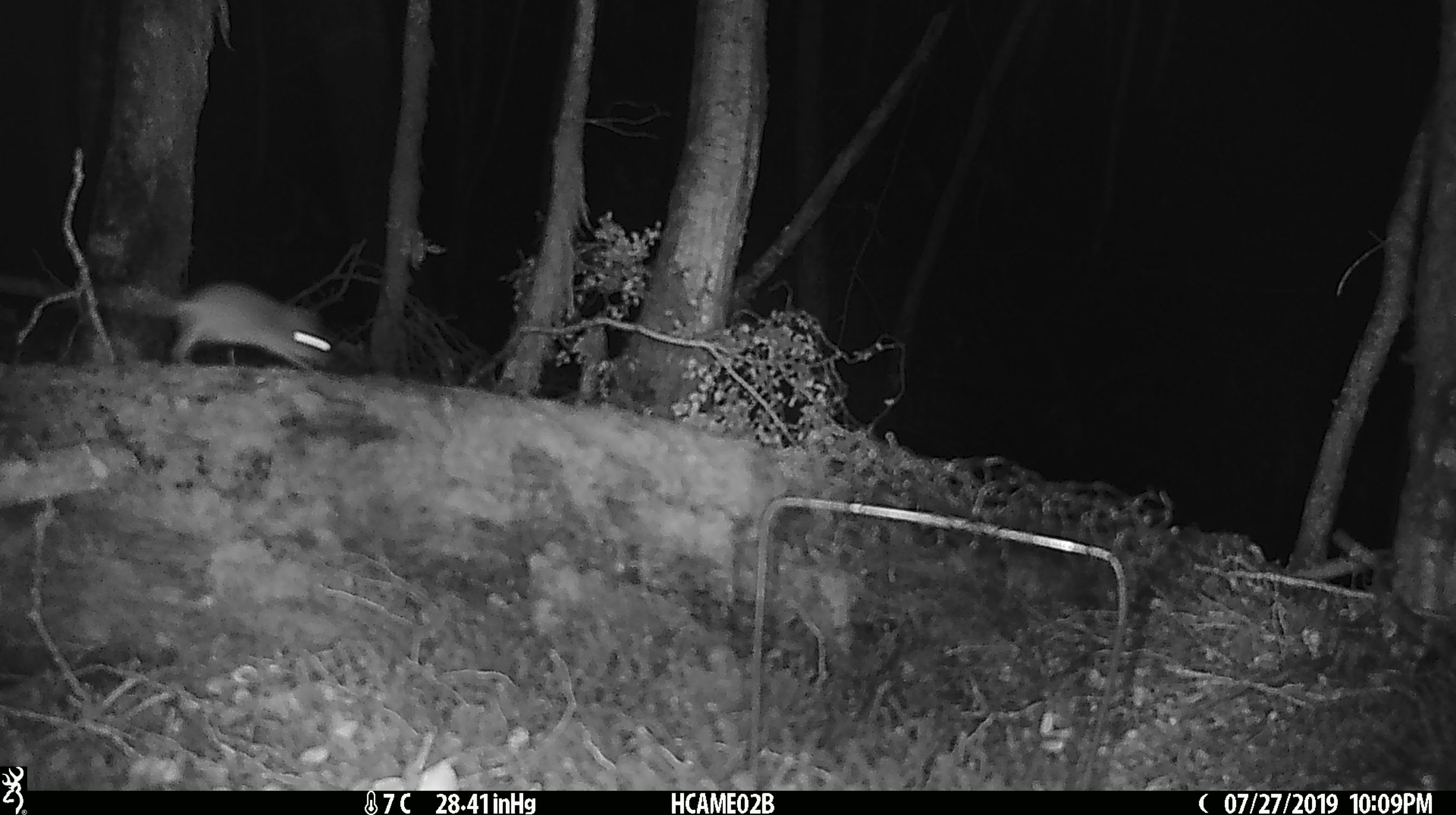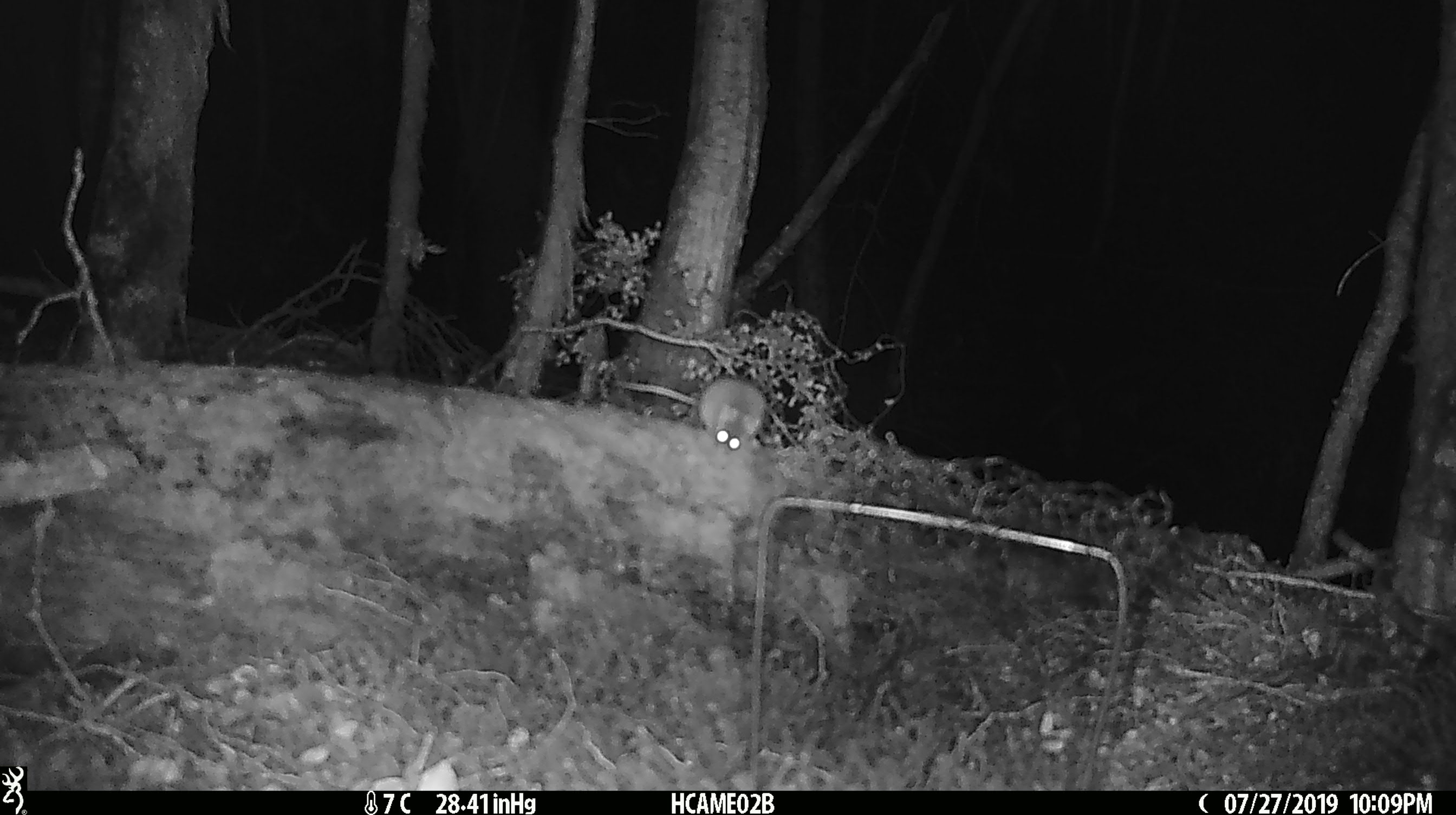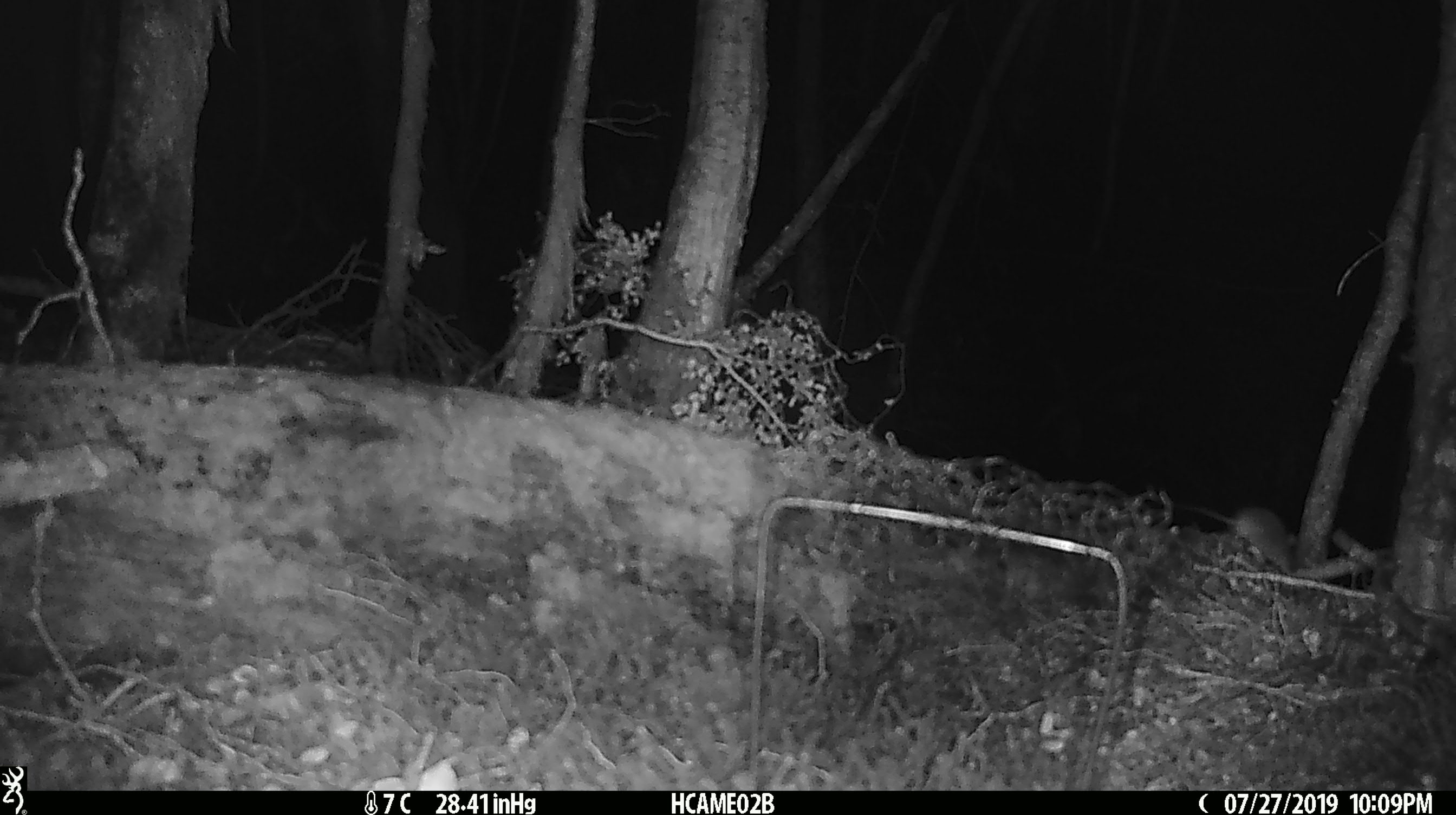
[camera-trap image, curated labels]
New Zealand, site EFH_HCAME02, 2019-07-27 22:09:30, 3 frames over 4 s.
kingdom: Animalia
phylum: Chordata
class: Mammalia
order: Rodentia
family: Muridae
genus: Mus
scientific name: Mus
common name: mouse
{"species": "mouse (Mus)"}